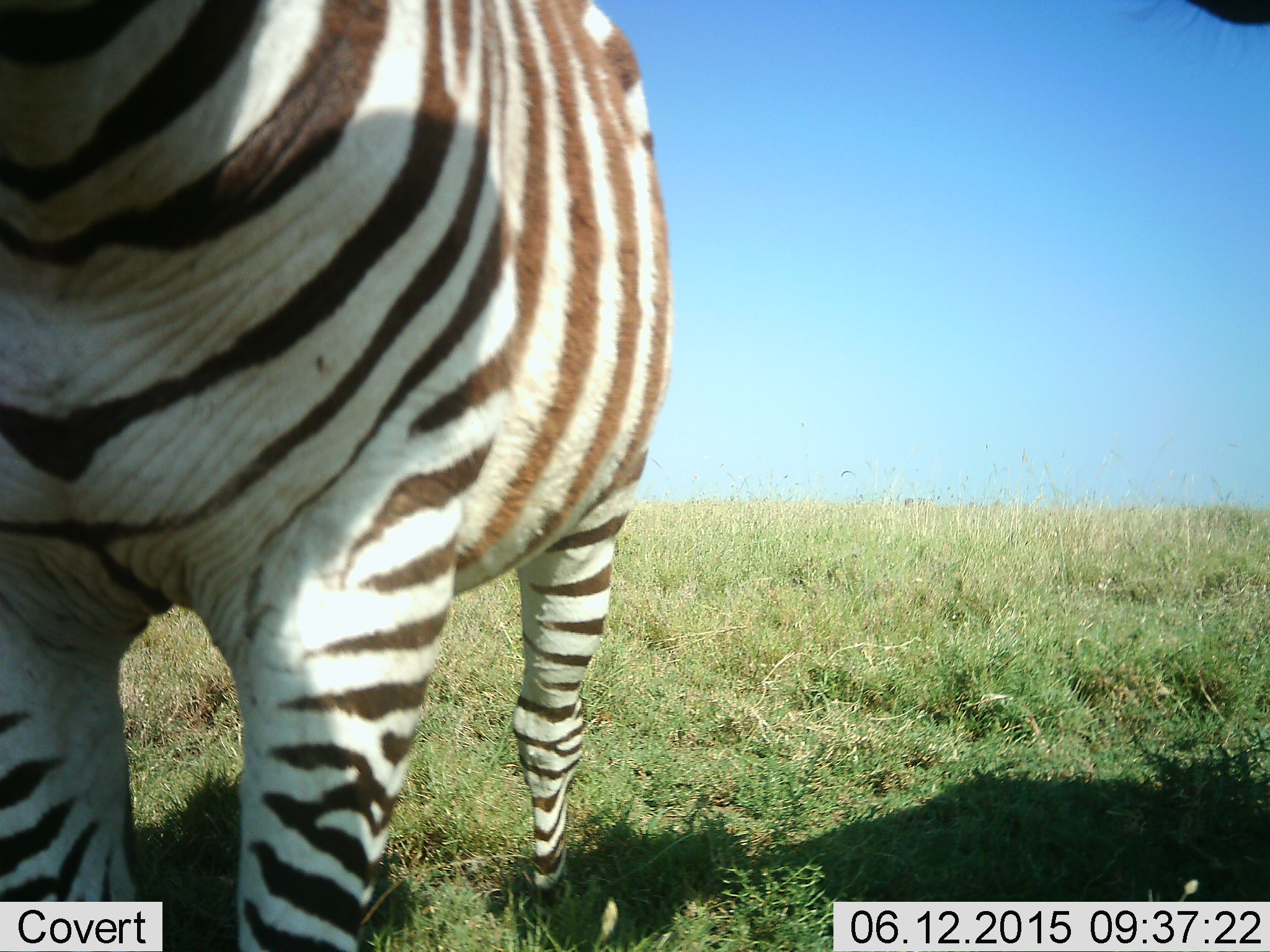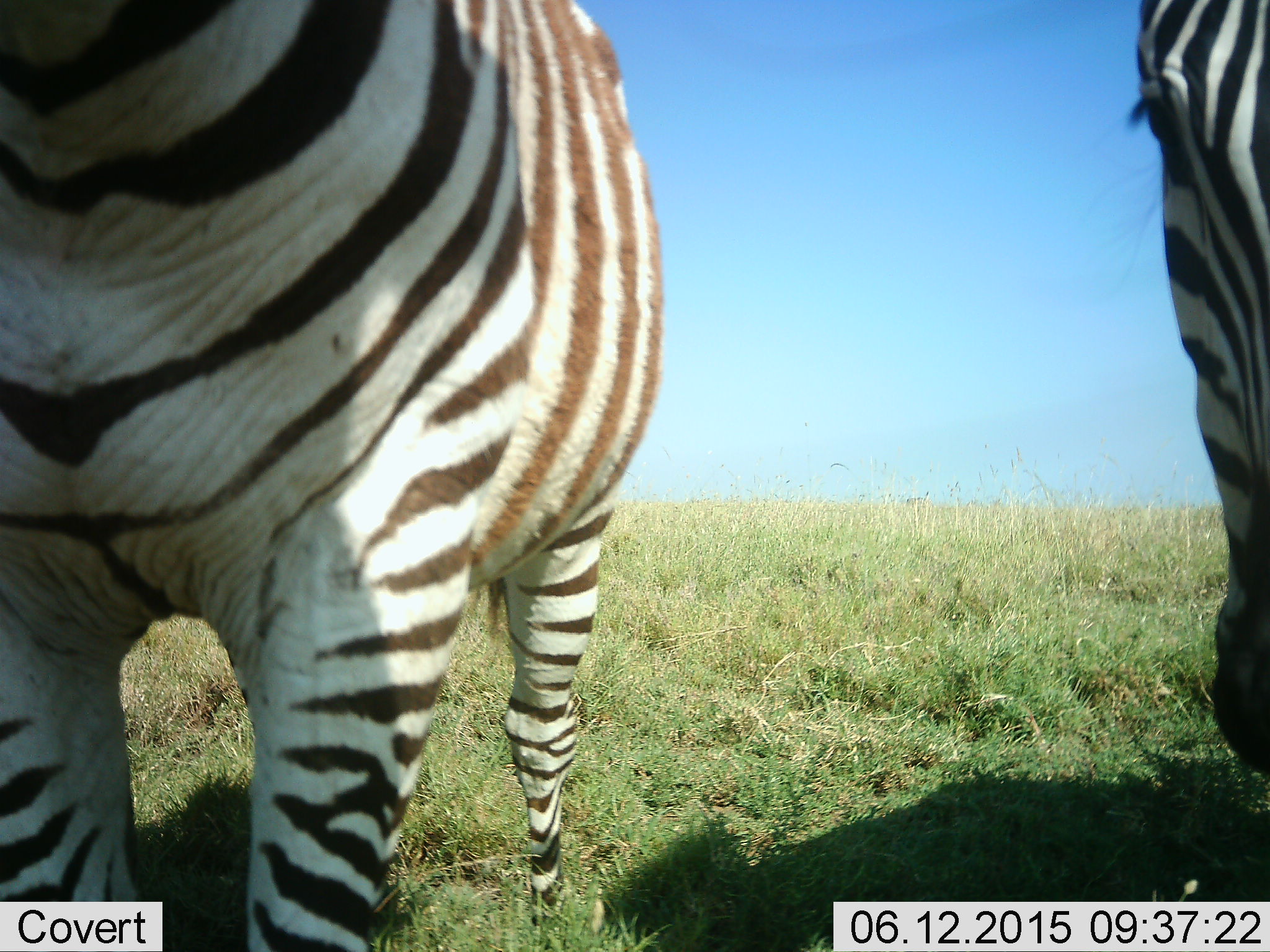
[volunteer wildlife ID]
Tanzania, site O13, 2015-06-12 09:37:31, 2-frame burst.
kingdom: Animalia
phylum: Chordata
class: Mammalia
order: Perissodactyla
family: Equidae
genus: Equus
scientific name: Equus quagga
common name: plains zebra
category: zebra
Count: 2.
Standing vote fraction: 80%.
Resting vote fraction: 0%.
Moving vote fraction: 10%.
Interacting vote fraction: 0%.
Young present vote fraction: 0%.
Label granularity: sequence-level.